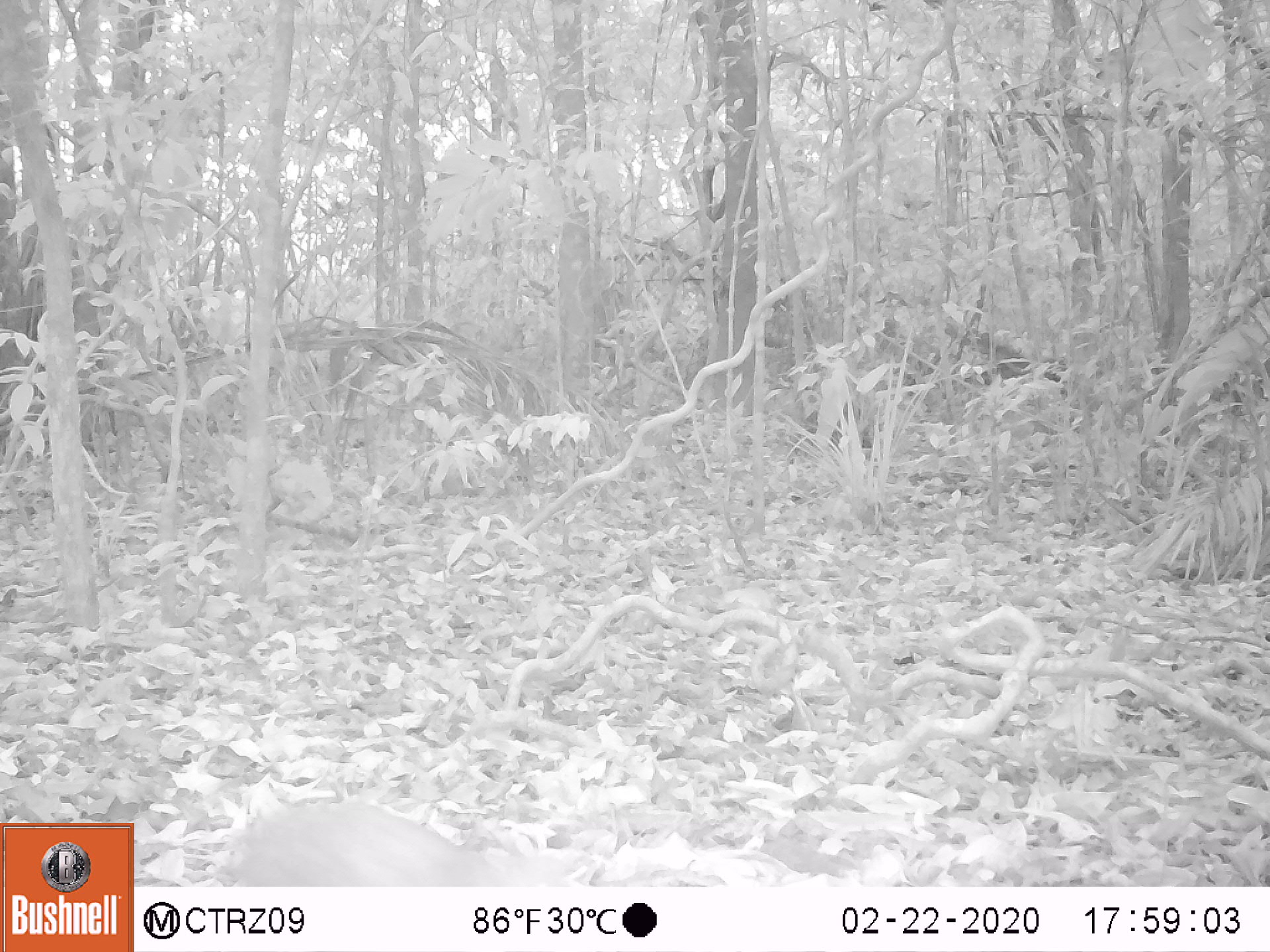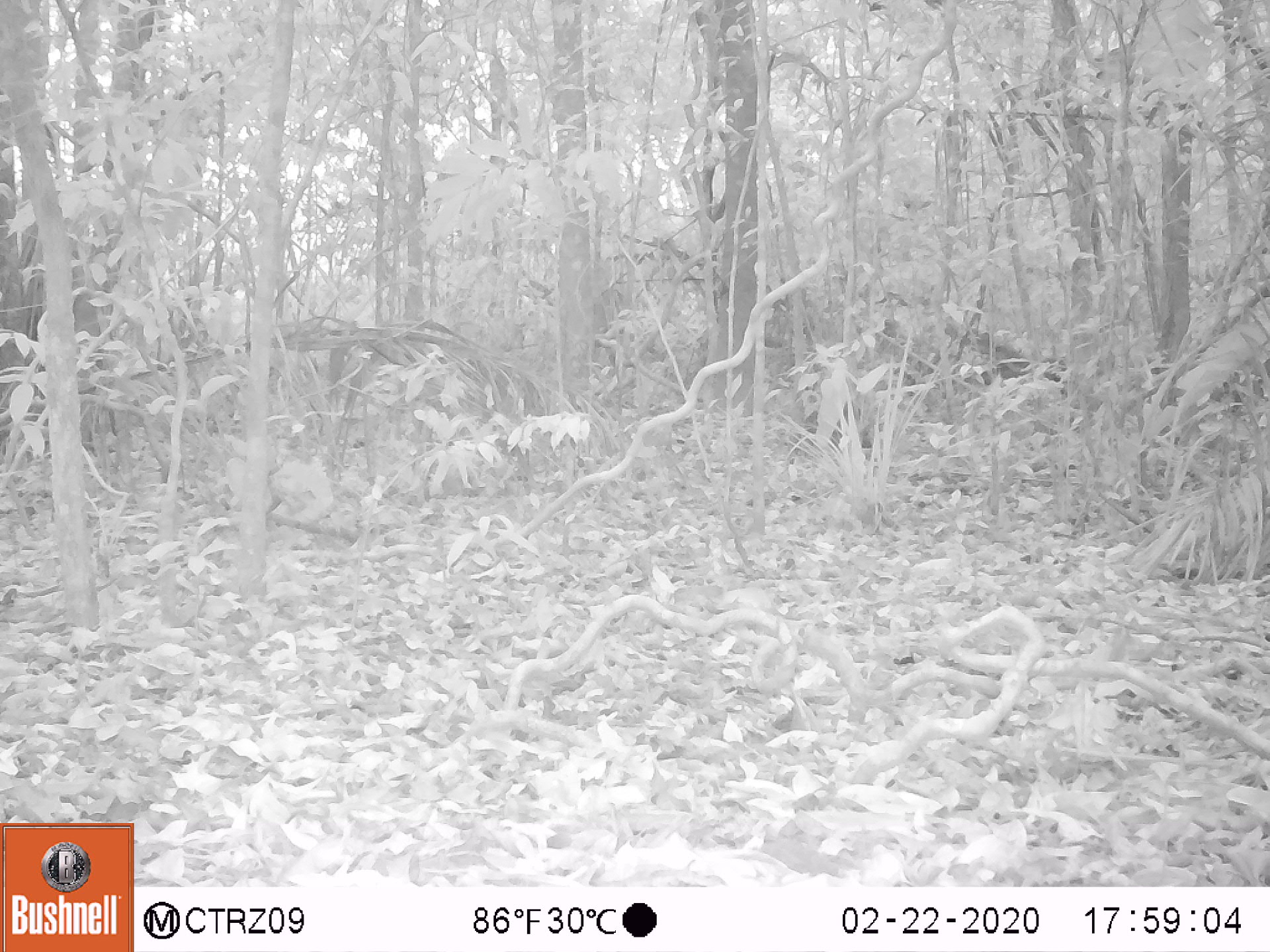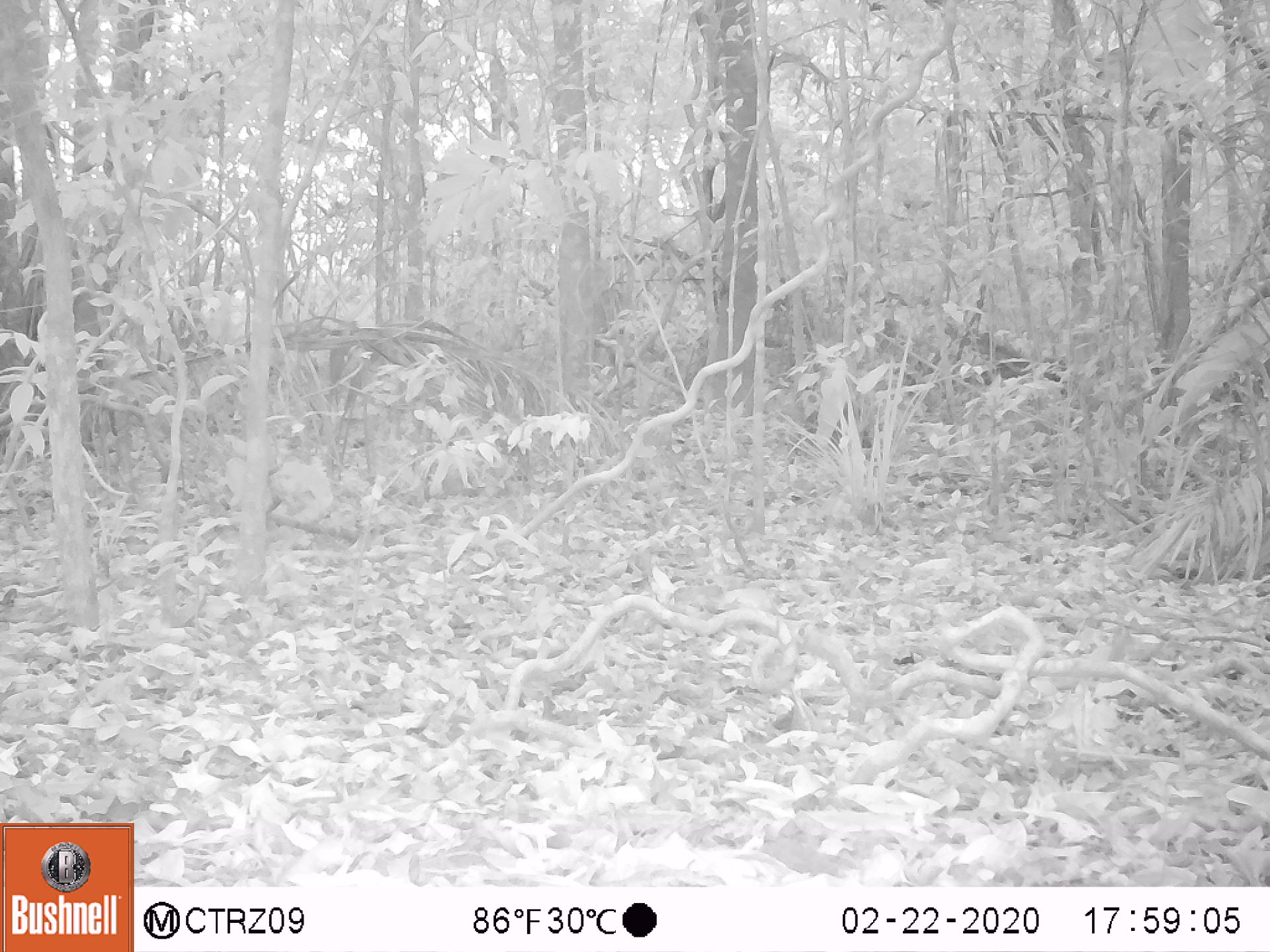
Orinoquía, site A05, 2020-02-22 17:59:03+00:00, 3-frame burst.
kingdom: Animalia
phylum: Chordata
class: Mammalia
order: Rodentia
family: Dasyproctidae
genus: Dasyprocta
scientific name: Dasyprocta fuliginosa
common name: black agouti